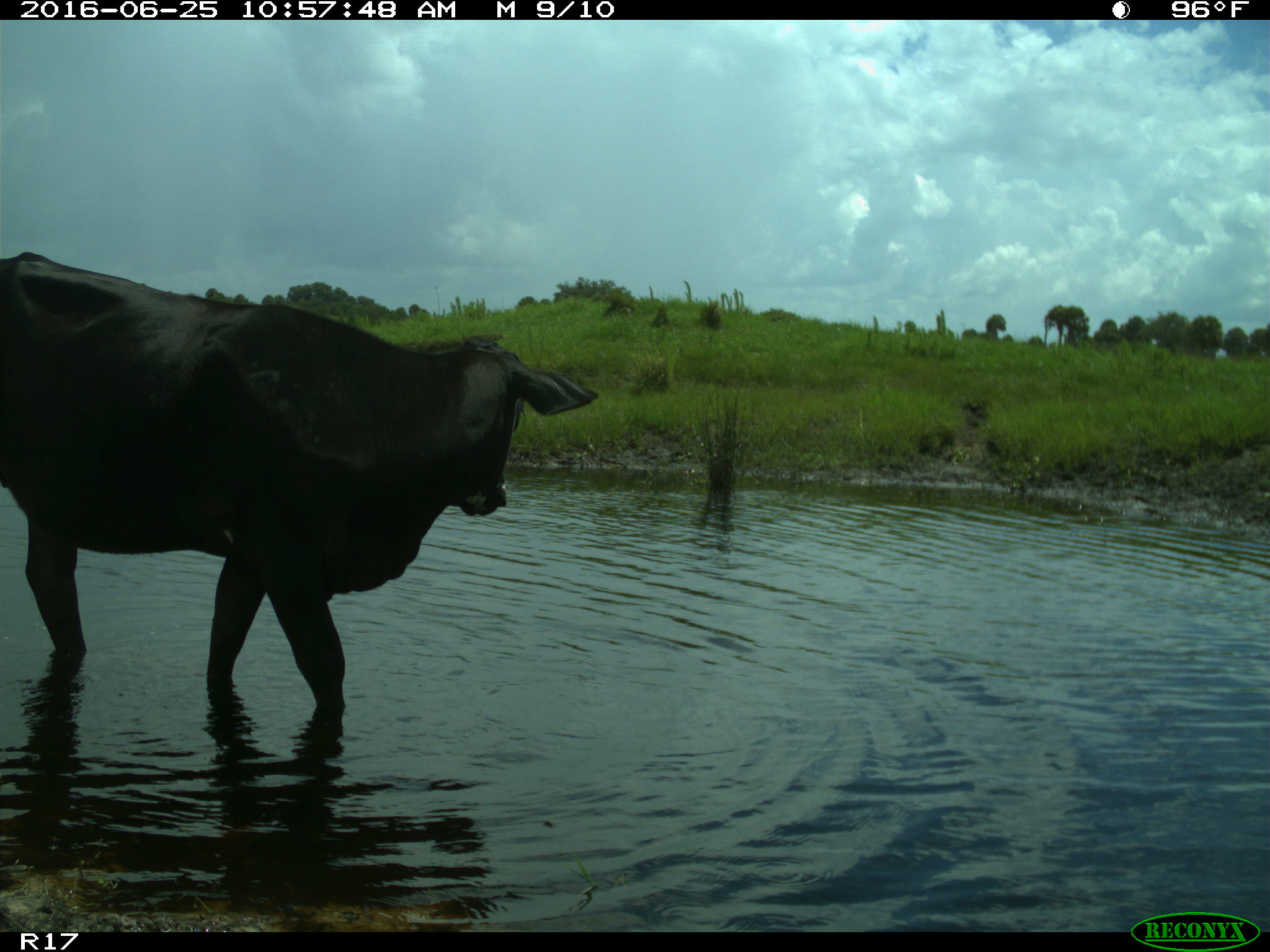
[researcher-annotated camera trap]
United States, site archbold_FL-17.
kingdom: Animalia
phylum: Chordata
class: Mammalia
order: Artiodactyla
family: Bovidae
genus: Bos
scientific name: Bos taurus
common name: domestic cow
Bos taurus (domestic cow).